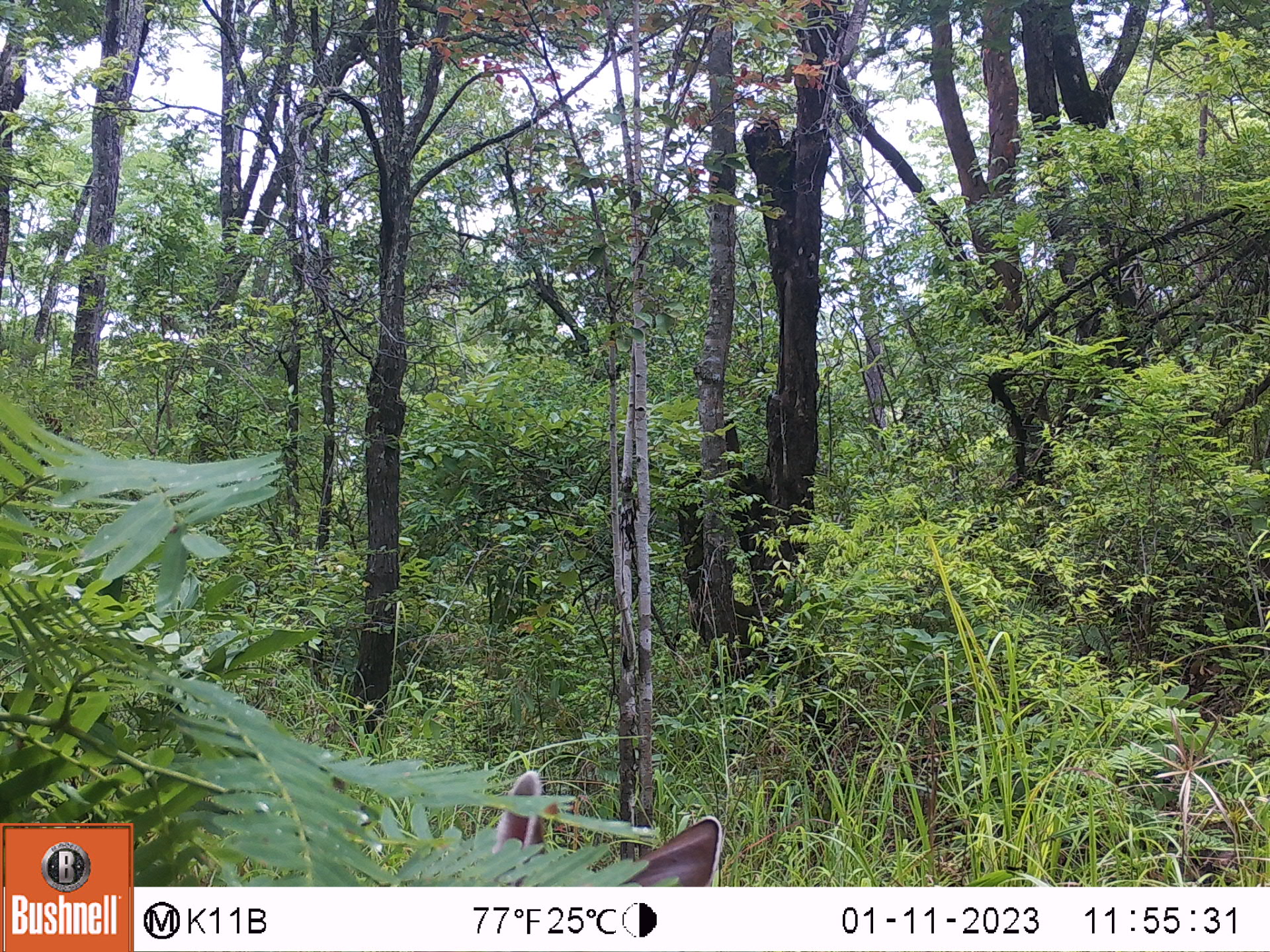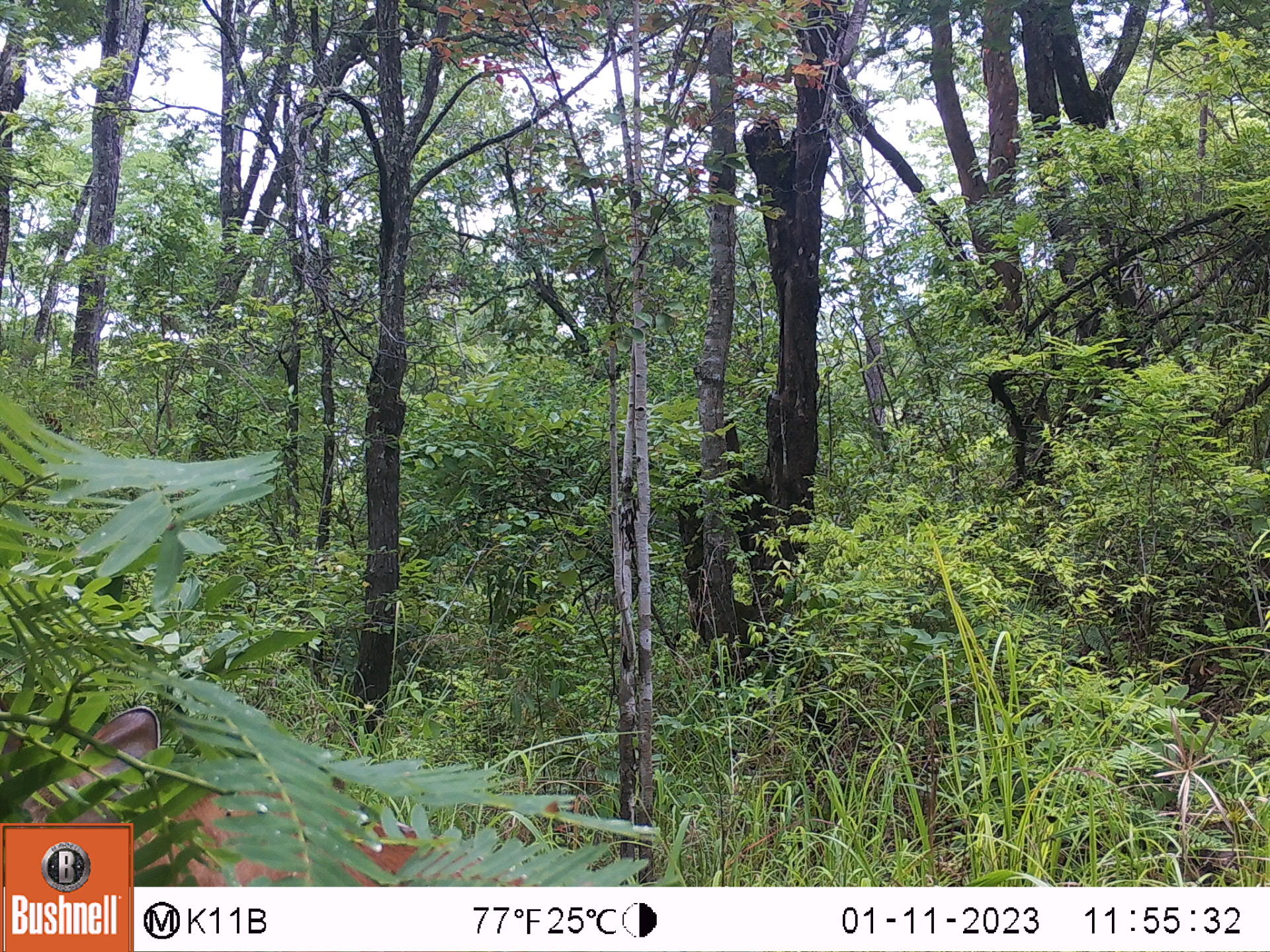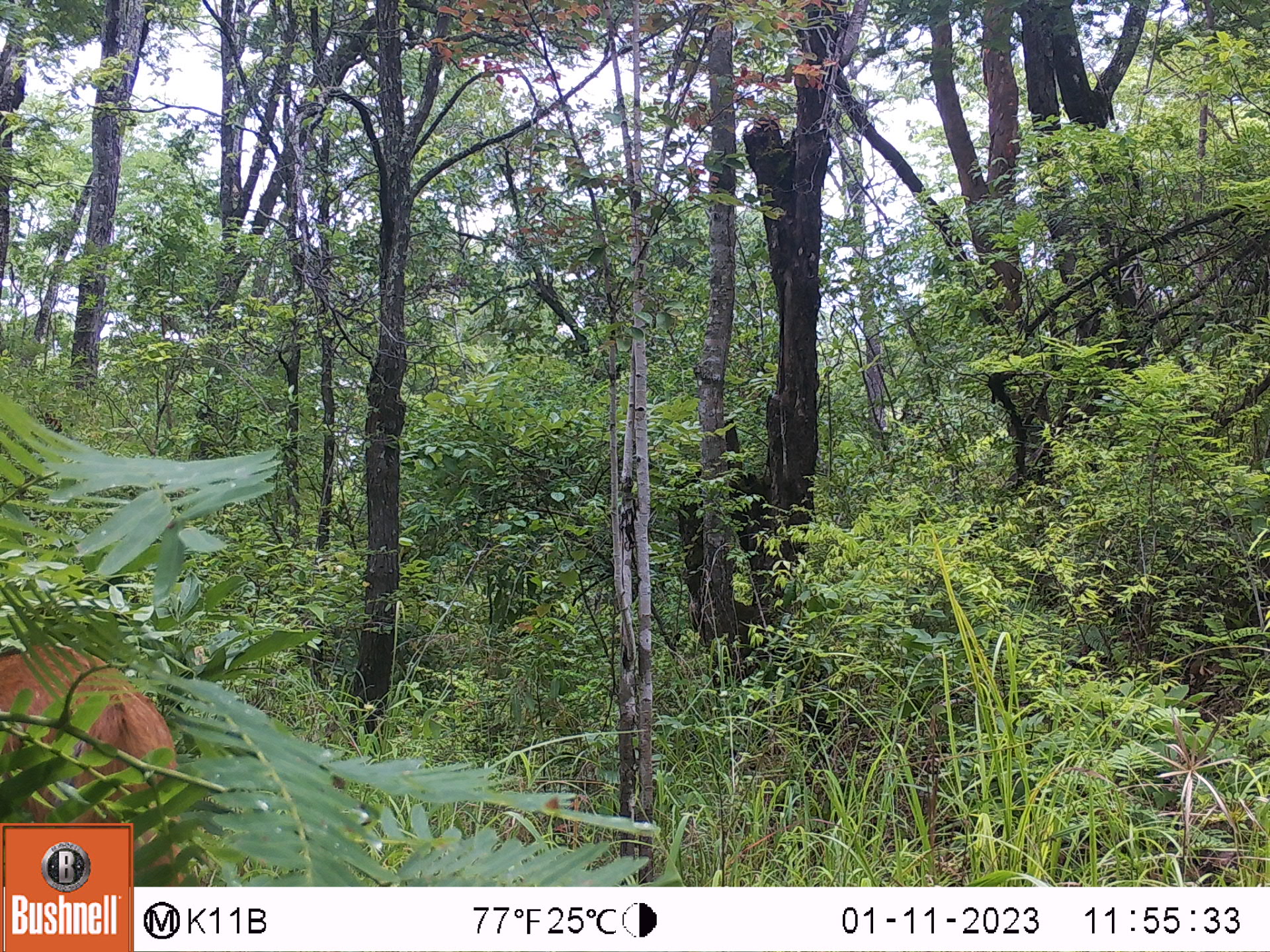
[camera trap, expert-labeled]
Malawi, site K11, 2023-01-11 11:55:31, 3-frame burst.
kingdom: Animalia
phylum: Chordata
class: Mammalia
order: Artiodactyla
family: Bovidae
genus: Tragelaphus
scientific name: Tragelaphus sylvaticus sylvaticus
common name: cape bushbuck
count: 1